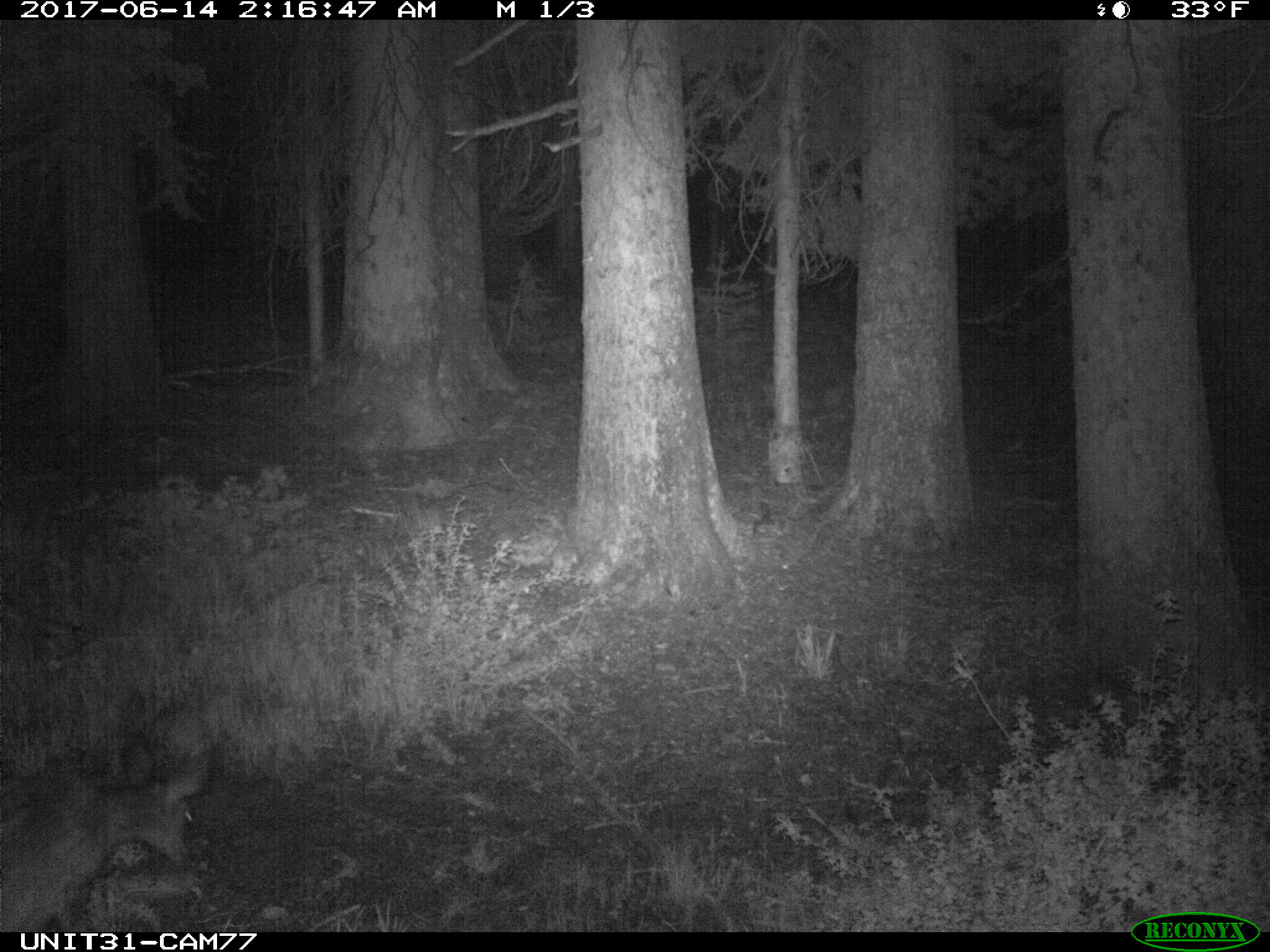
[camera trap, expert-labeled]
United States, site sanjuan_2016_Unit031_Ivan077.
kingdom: Animalia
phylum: Chordata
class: Mammalia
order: Artiodactyla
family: Cervidae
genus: Odocoileus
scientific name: Odocoileus hemionus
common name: mule deer